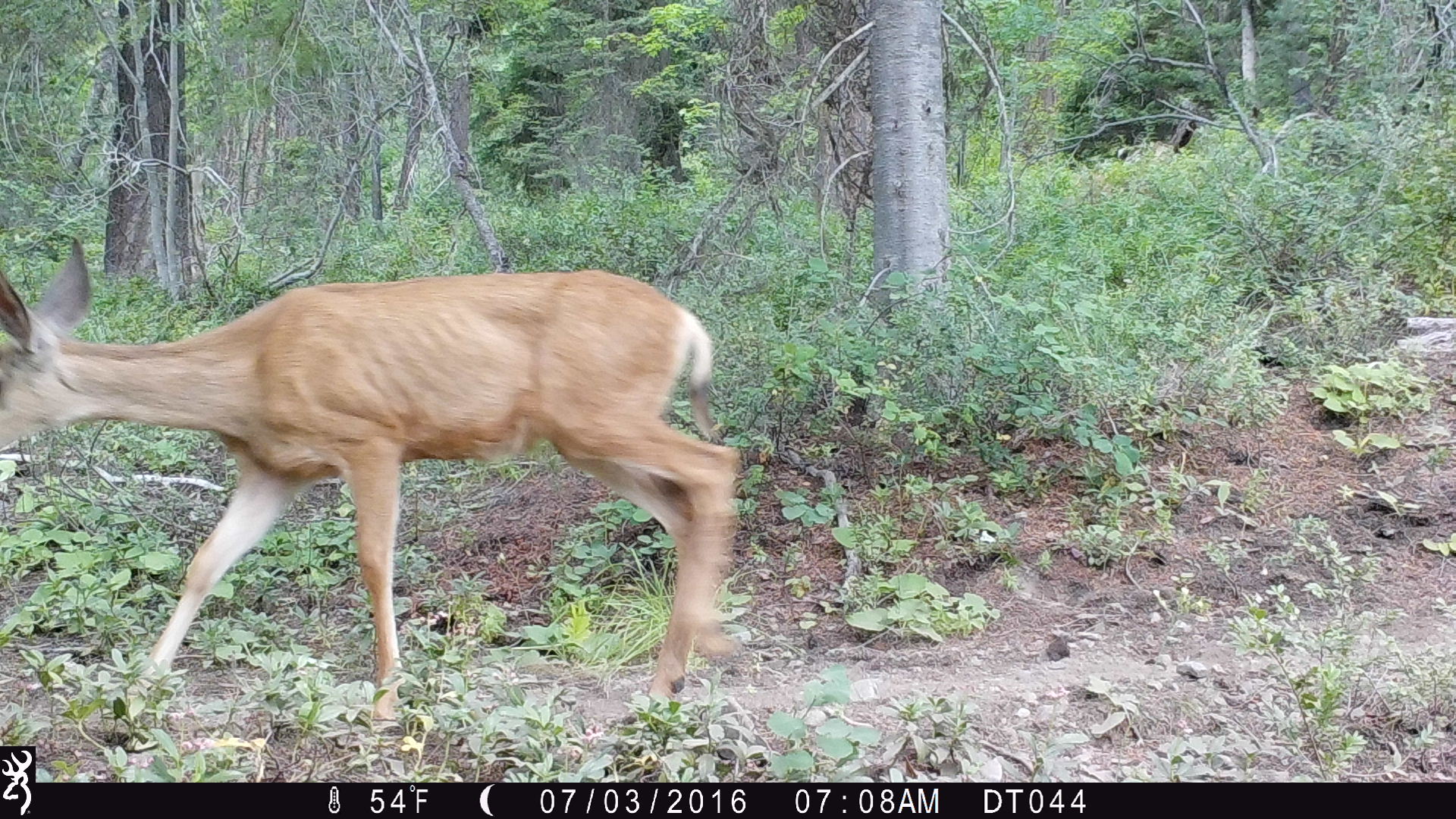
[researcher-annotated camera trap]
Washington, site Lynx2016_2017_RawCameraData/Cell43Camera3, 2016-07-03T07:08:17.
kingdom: Animalia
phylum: Chordata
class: Mammalia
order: Artiodactyla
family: Cervidae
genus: Odocoileus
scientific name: Odocoileus hemionus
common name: mule deer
Odocoileus hemionus (mule deer). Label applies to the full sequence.